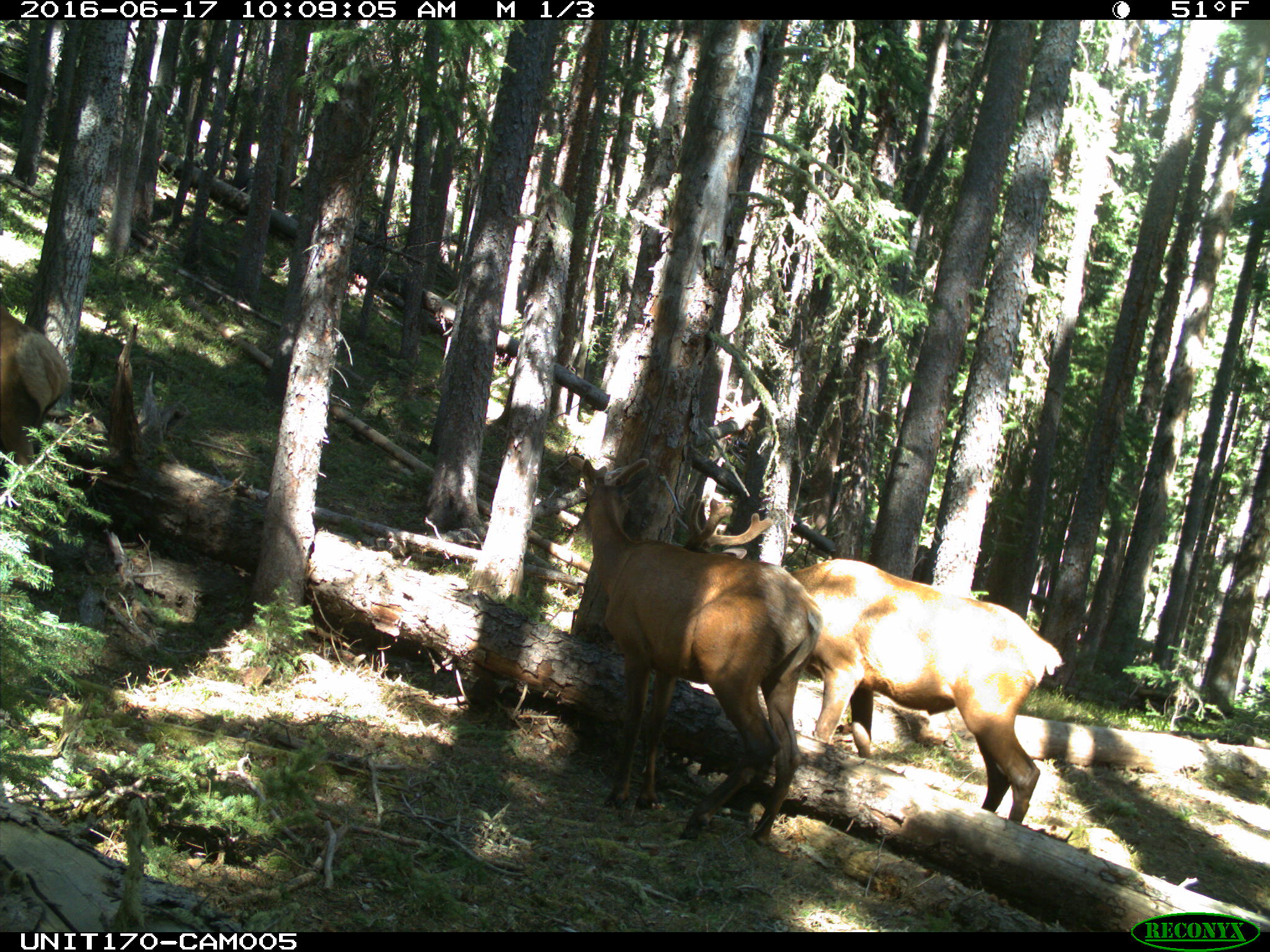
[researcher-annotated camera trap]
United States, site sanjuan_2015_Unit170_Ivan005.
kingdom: Animalia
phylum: Chordata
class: Mammalia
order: Artiodactyla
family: Cervidae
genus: Cervus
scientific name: Cervus elaphus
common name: red deer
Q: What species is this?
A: Cervus elaphus (red deer).